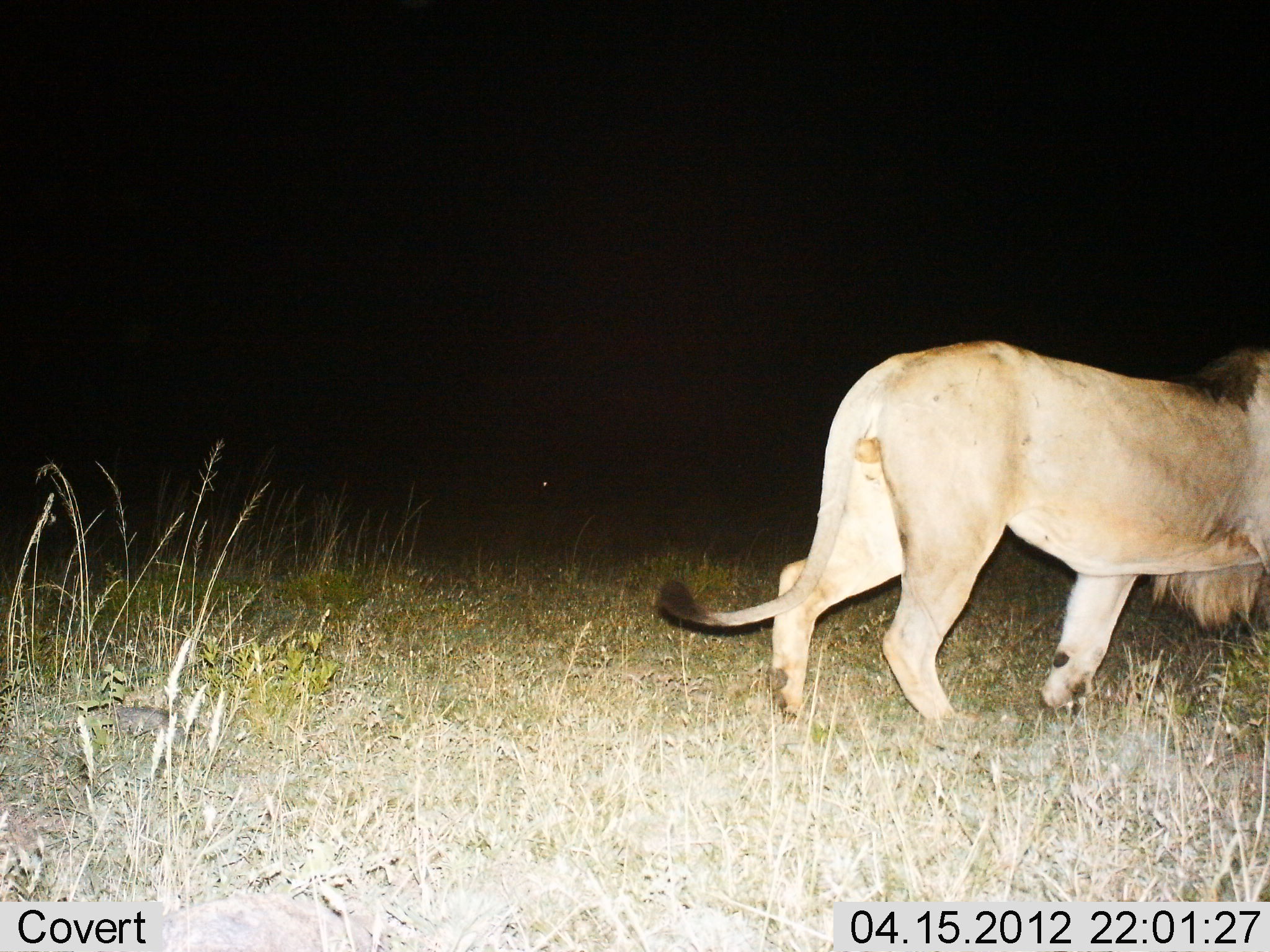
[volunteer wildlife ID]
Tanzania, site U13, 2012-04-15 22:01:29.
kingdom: Animalia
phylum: Chordata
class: Mammalia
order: Carnivora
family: Felidae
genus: Panthera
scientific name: Panthera leo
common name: lion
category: lionmale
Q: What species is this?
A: Lionmale (lion) (Panthera leo).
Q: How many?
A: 1.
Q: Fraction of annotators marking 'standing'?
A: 12%.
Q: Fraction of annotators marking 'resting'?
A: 0%.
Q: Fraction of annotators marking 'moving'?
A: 100%.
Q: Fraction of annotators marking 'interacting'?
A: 0%.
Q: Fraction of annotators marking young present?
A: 0%.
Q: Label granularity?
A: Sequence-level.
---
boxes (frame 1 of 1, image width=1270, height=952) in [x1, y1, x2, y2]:
animal: [654, 342, 1269, 721]